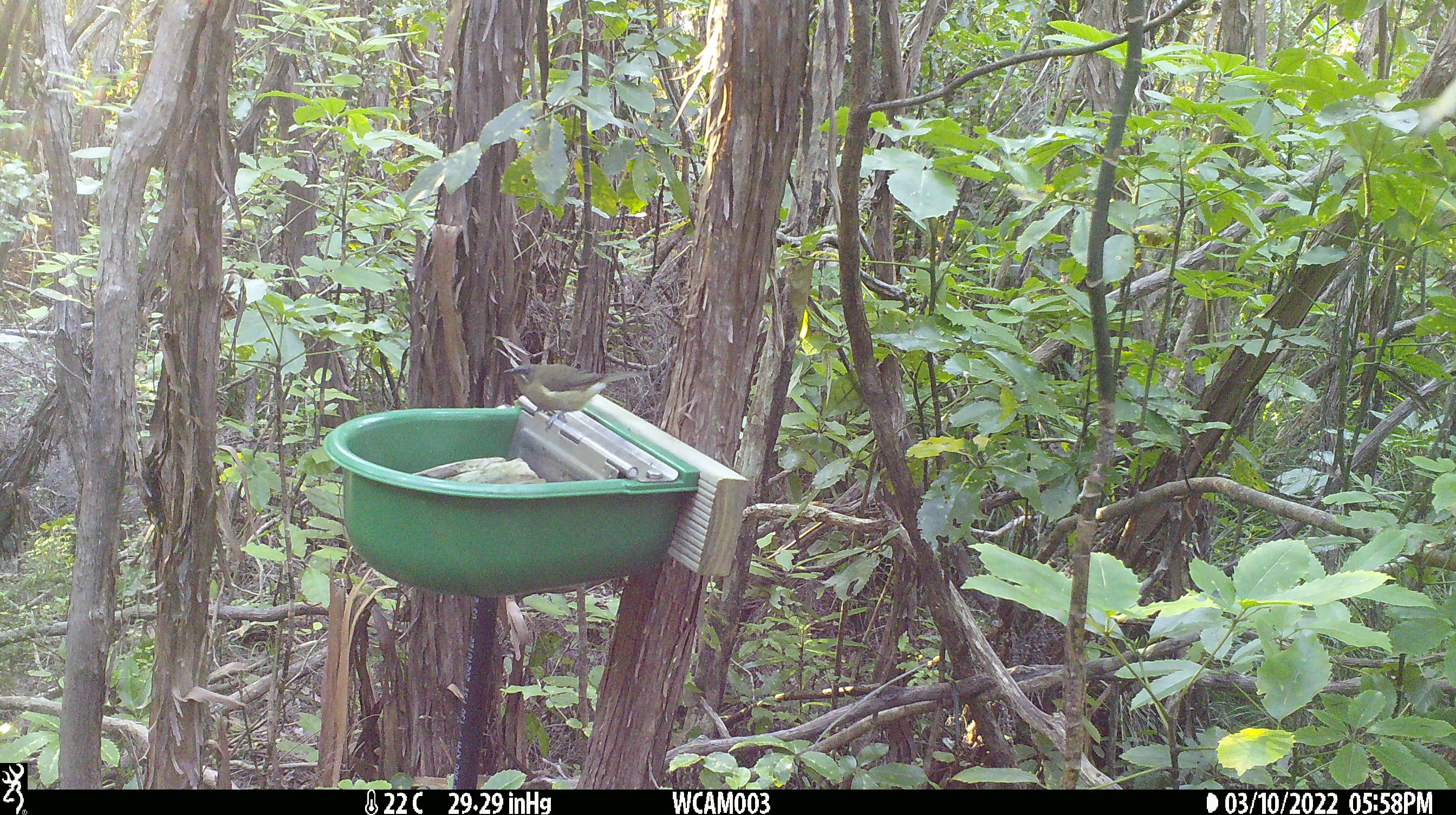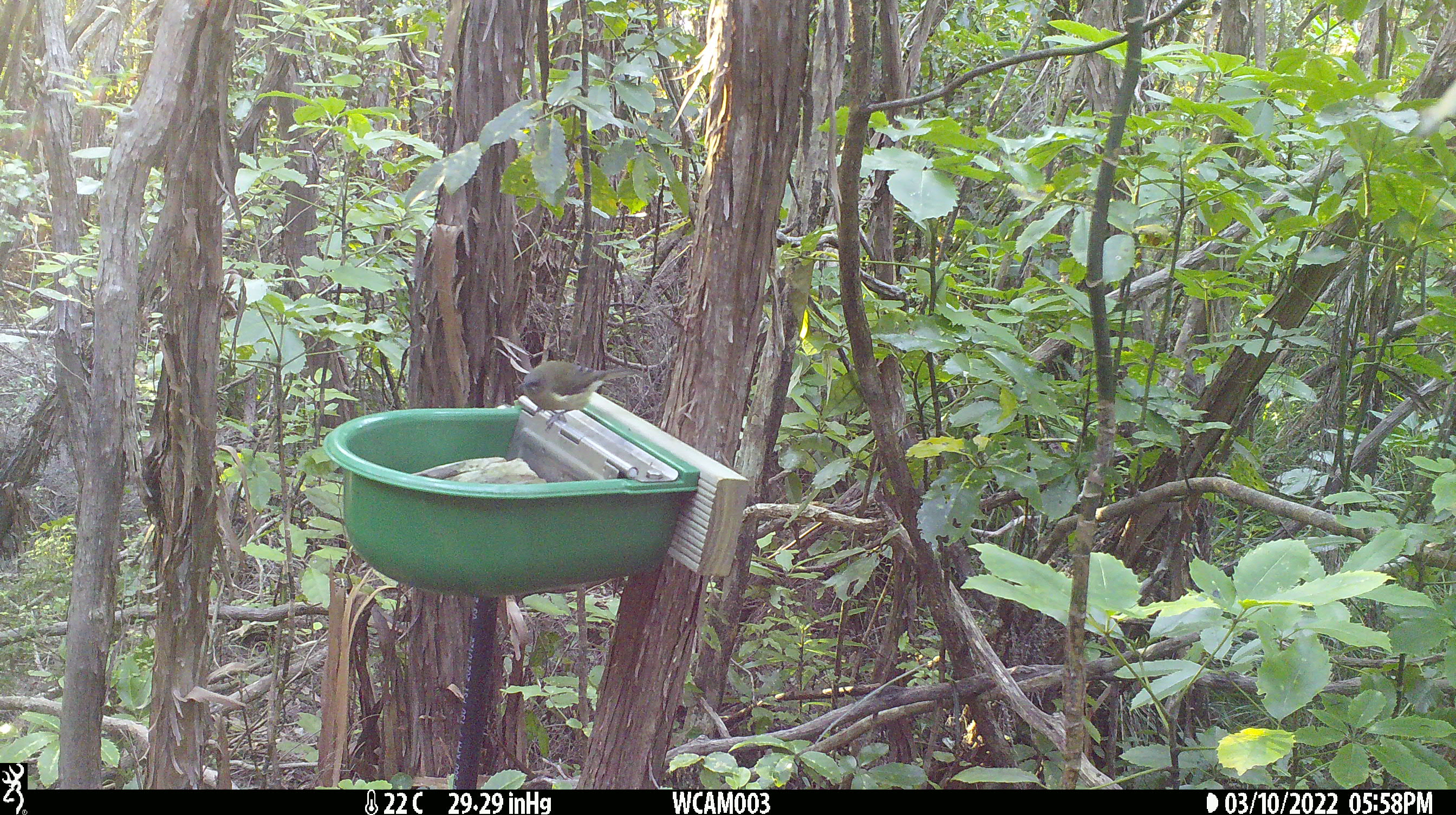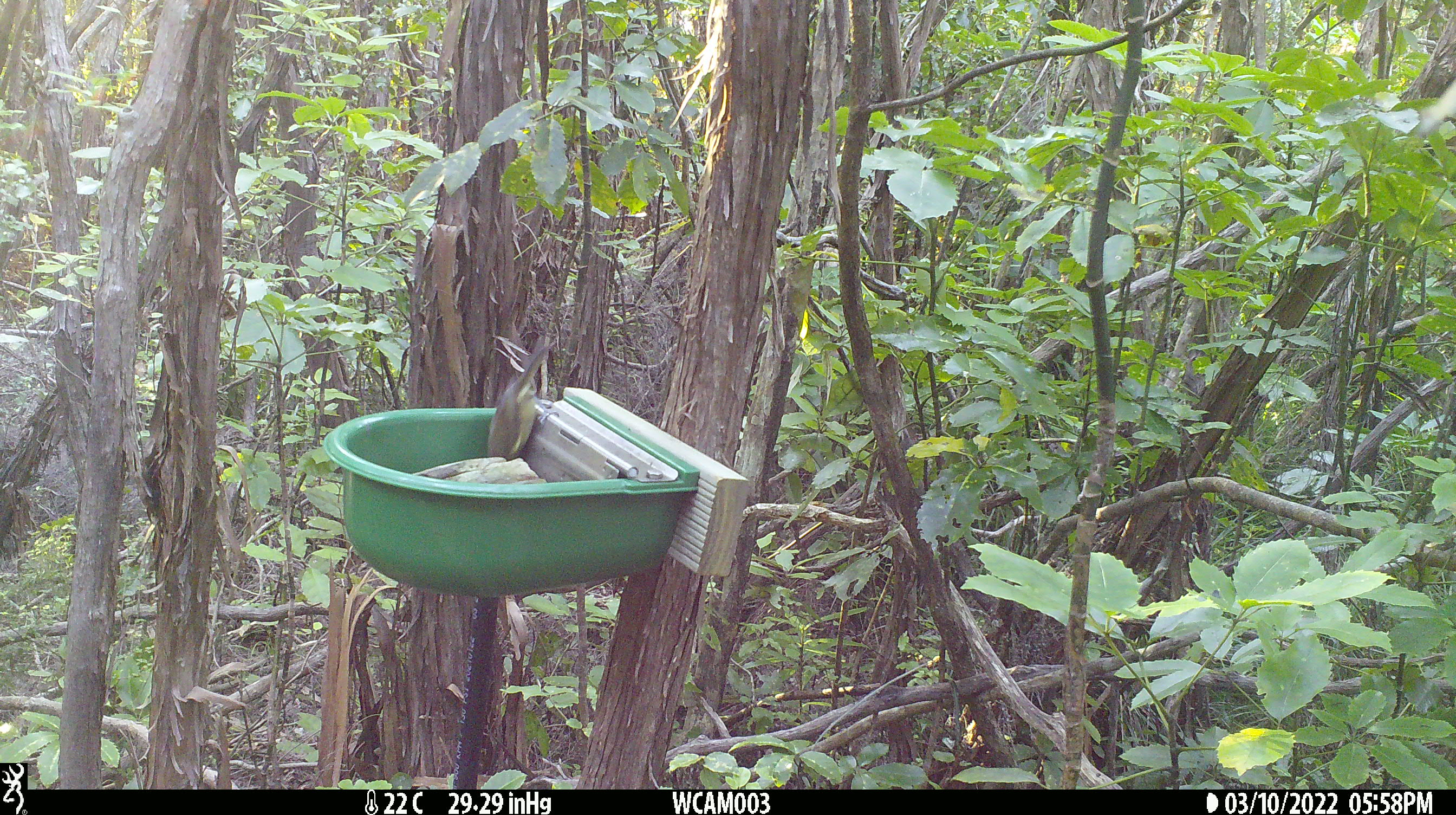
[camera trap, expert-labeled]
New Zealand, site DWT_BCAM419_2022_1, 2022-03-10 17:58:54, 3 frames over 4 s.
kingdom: Animalia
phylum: Chordata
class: Aves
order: Passeriformes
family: Meliphagidae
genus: Anthornis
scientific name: Anthornis melanura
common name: new zealand bellbird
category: bellbird